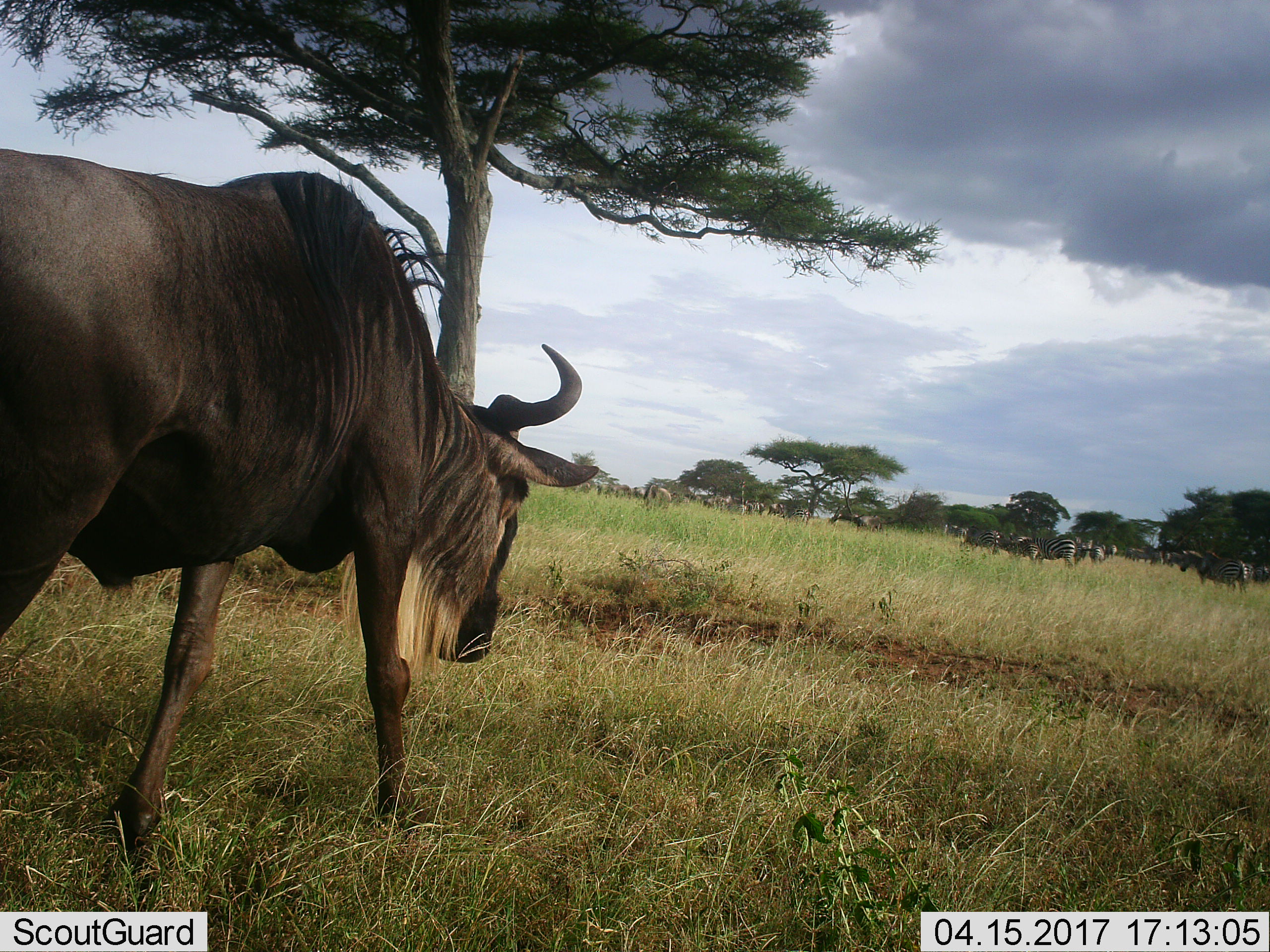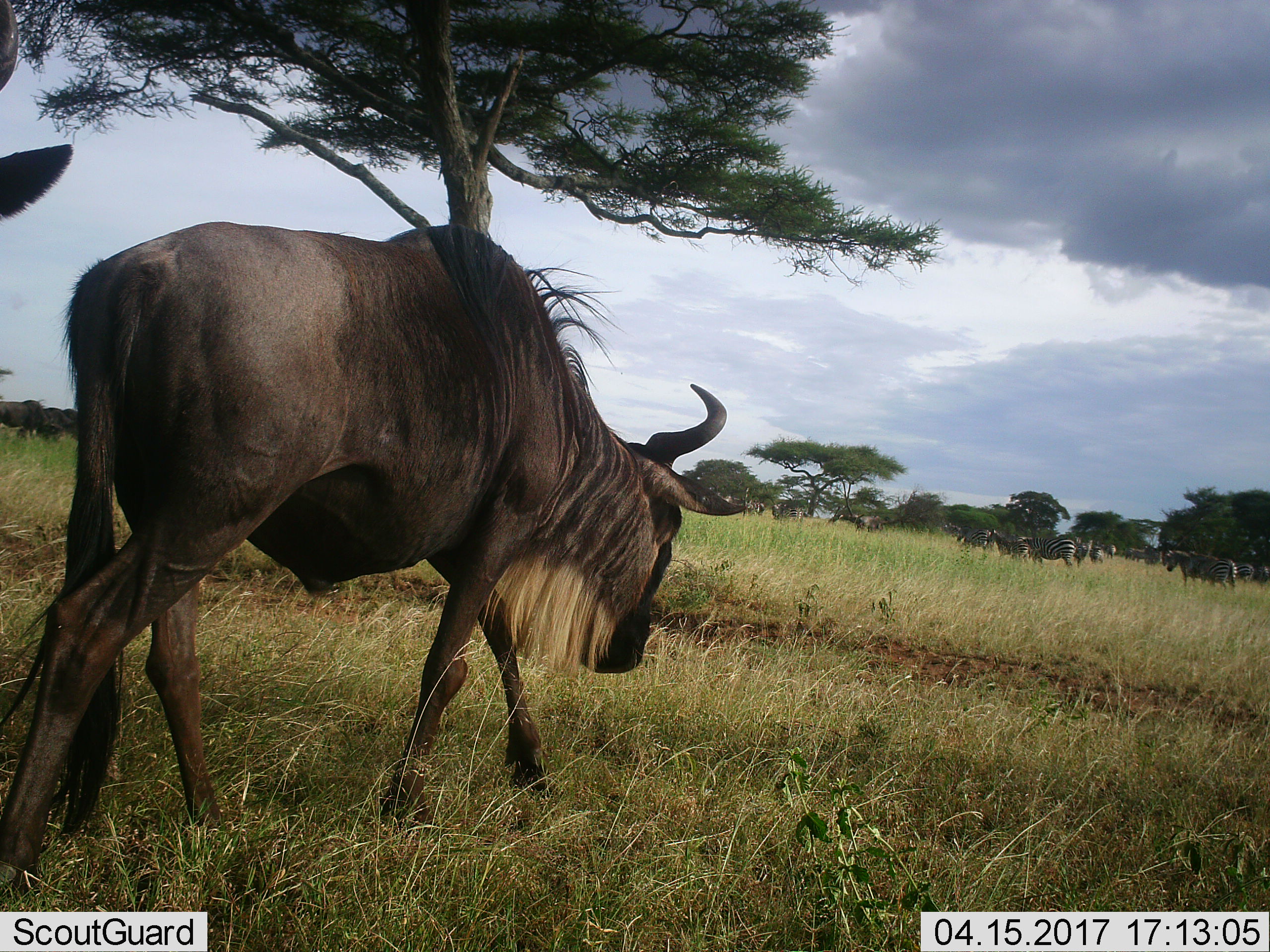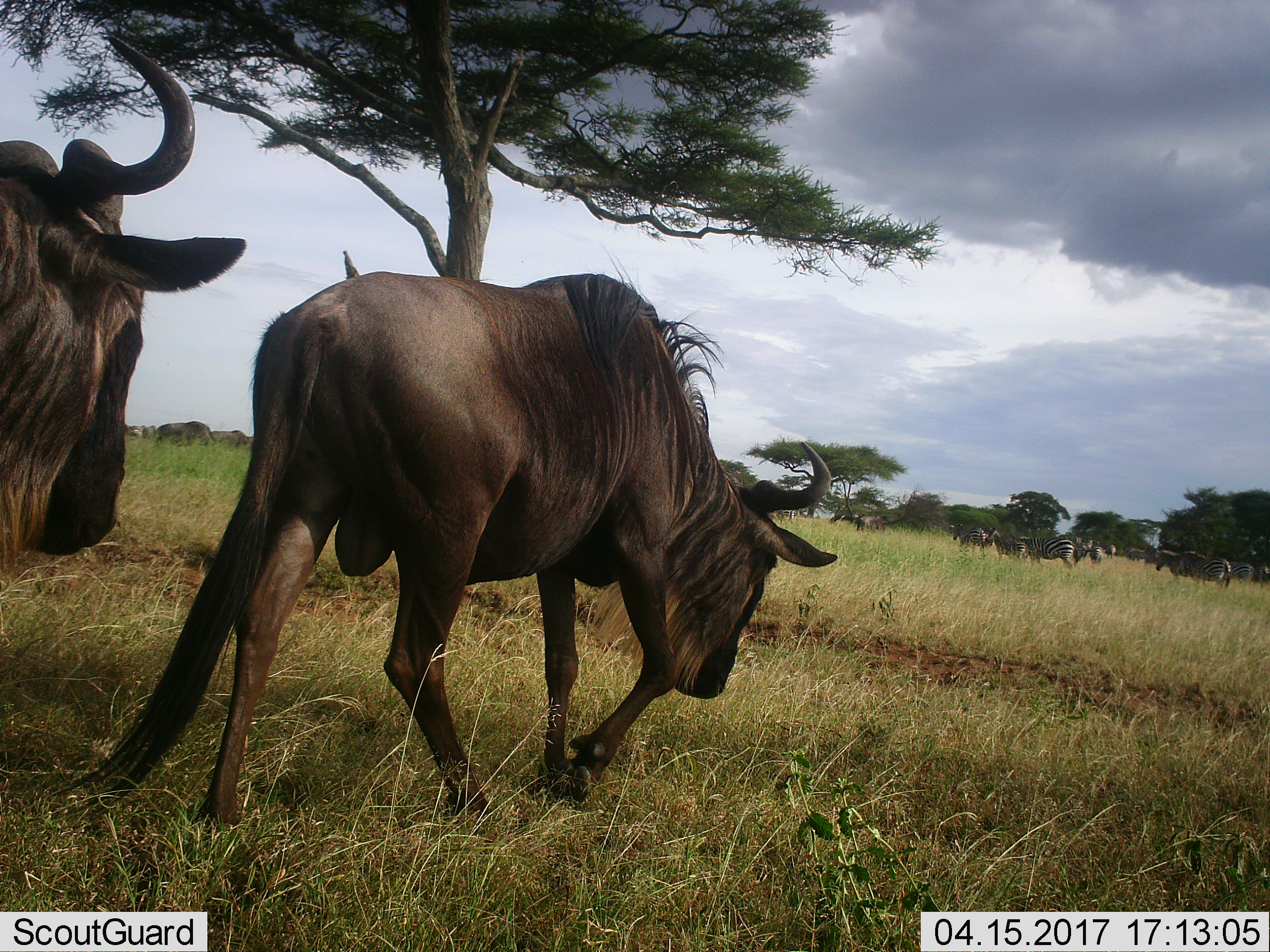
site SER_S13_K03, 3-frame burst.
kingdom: Animalia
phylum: Chordata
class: Mammalia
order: Artiodactyla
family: Bovidae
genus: Connochaetes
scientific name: Connochaetes taurinus taurinus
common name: blue wildebeest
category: wildebeestblue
Wildebeestblue (blue wildebeest) (Connochaetes taurinus taurinus), count 2. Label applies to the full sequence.